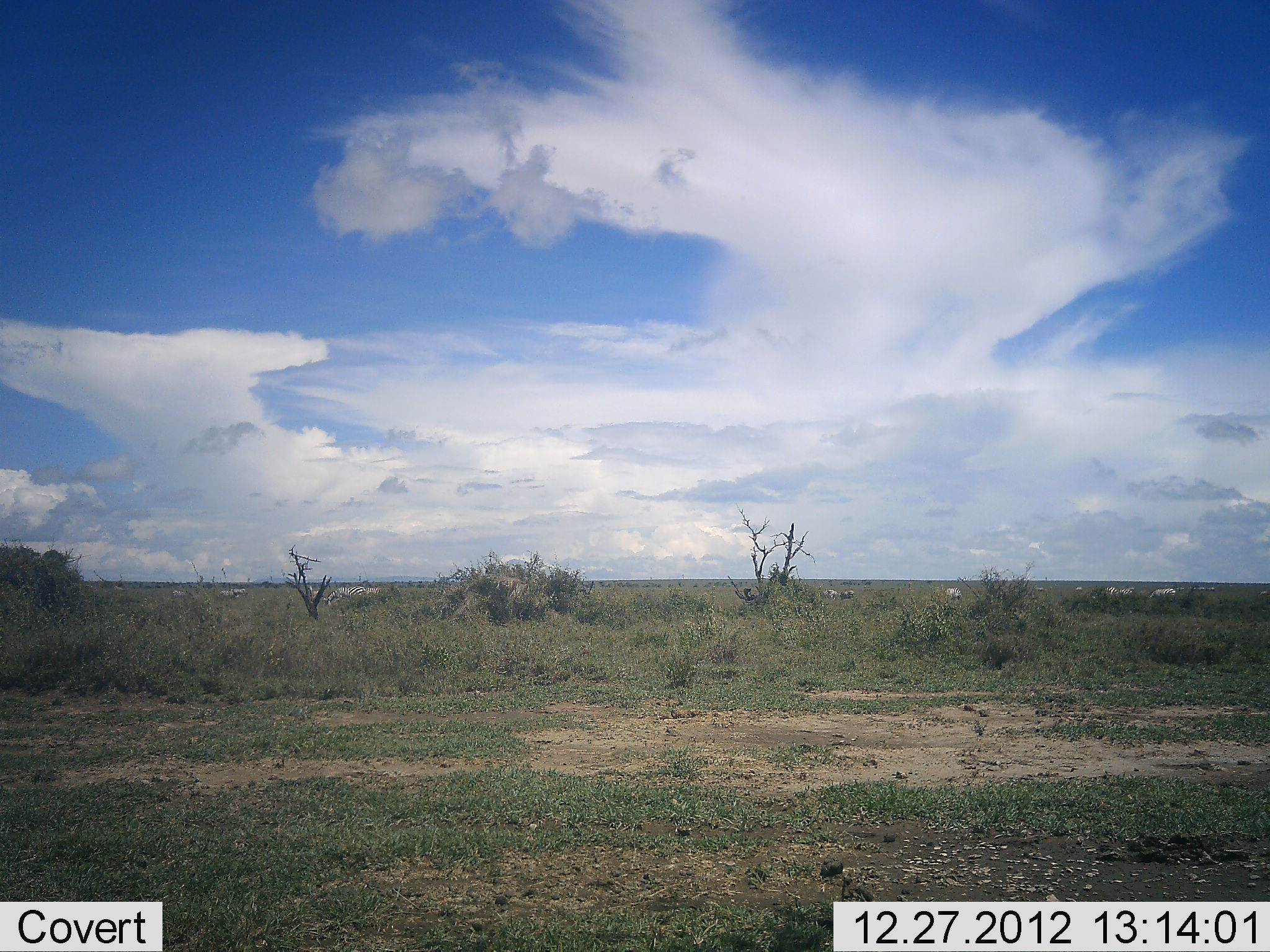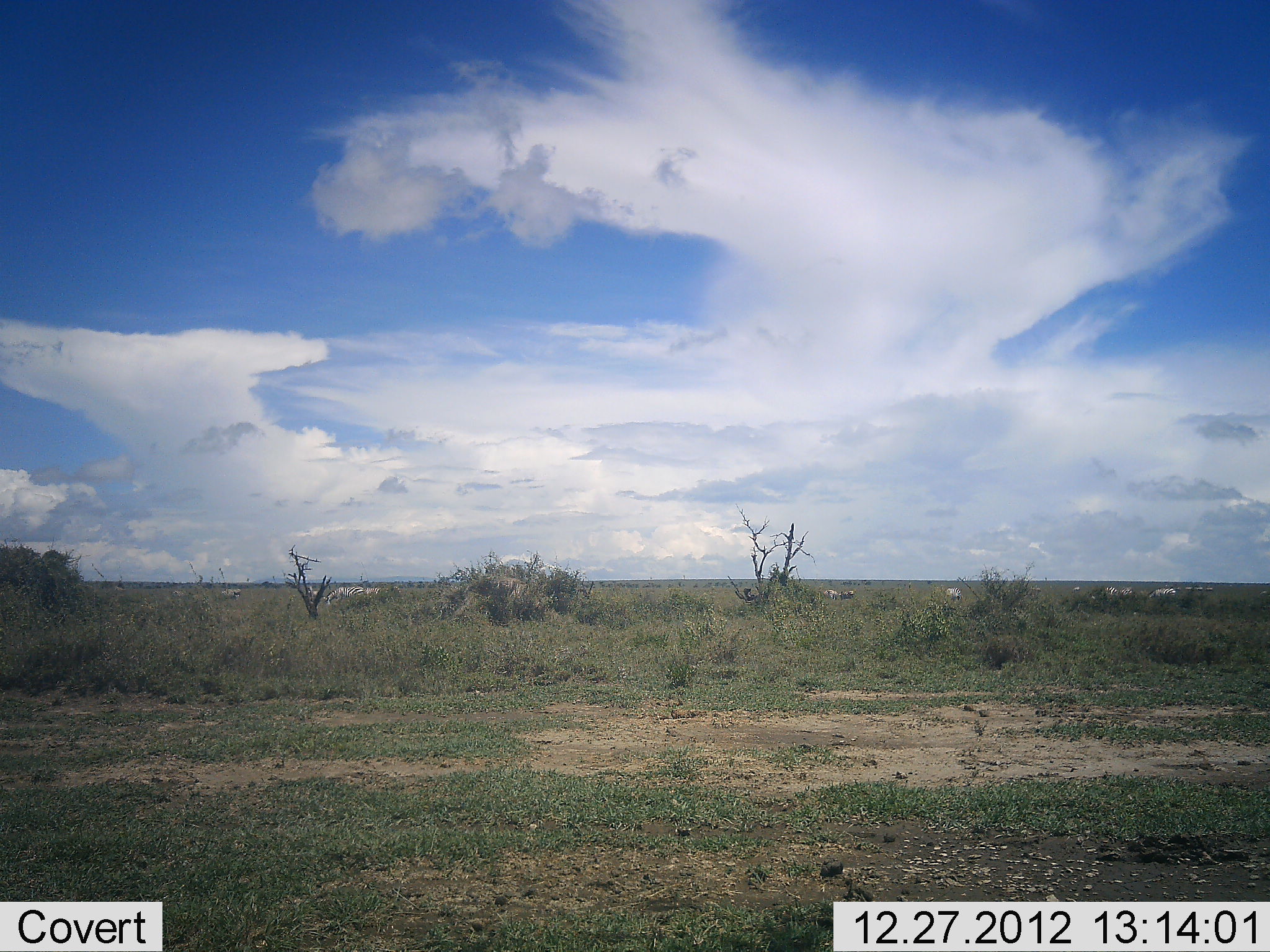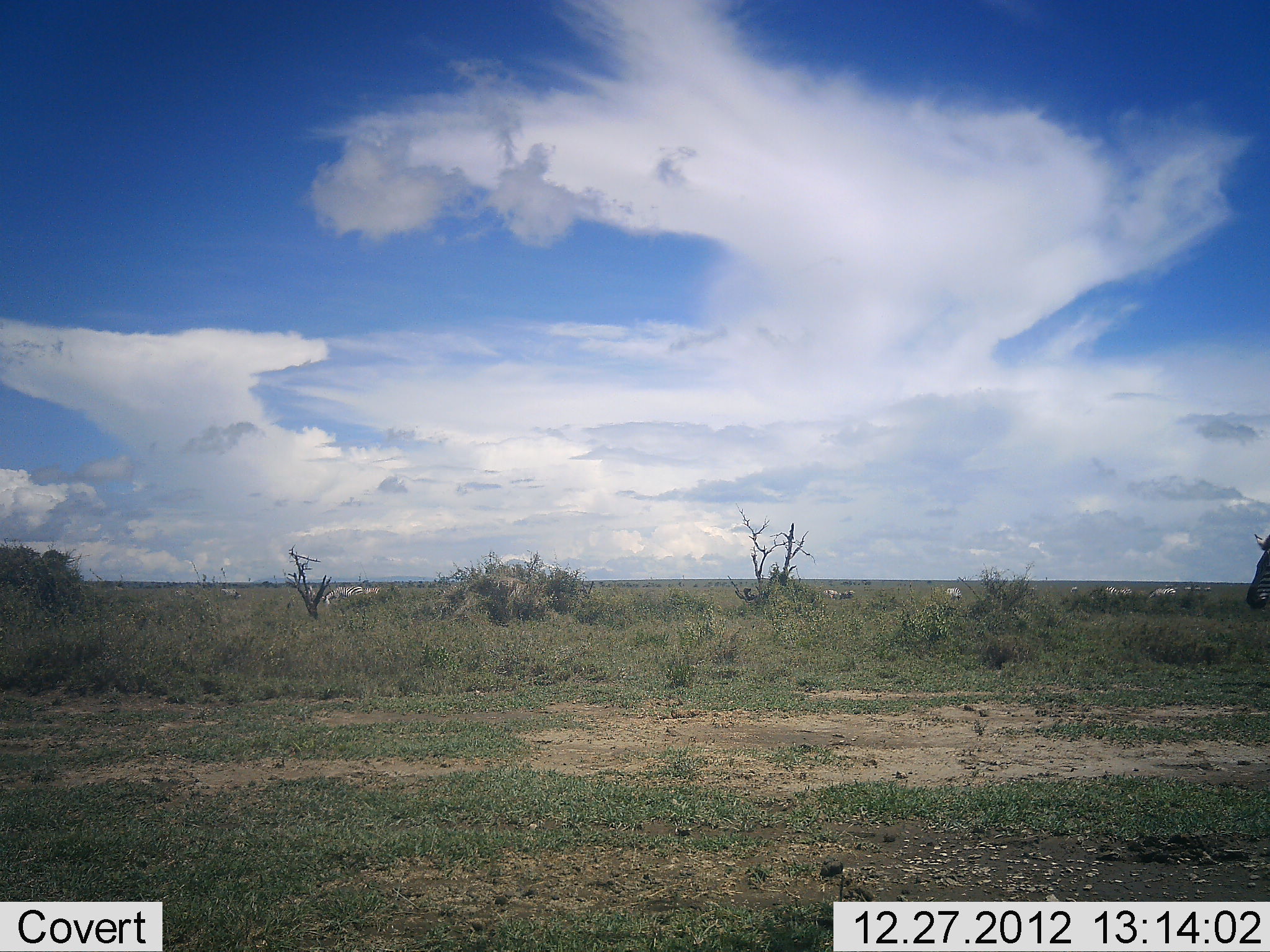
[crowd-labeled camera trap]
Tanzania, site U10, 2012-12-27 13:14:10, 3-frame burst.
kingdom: Animalia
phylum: Chordata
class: Mammalia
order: Perissodactyla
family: Equidae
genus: Equus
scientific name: Equus quagga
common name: plains zebra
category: zebra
Zebra (plains zebra) (Equus quagga), count 11-50. Behavior (volunteer vote fractions): standing 20%, resting 0%, moving 100%, interacting 0%. Young present (vote fraction): 0%. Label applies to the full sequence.